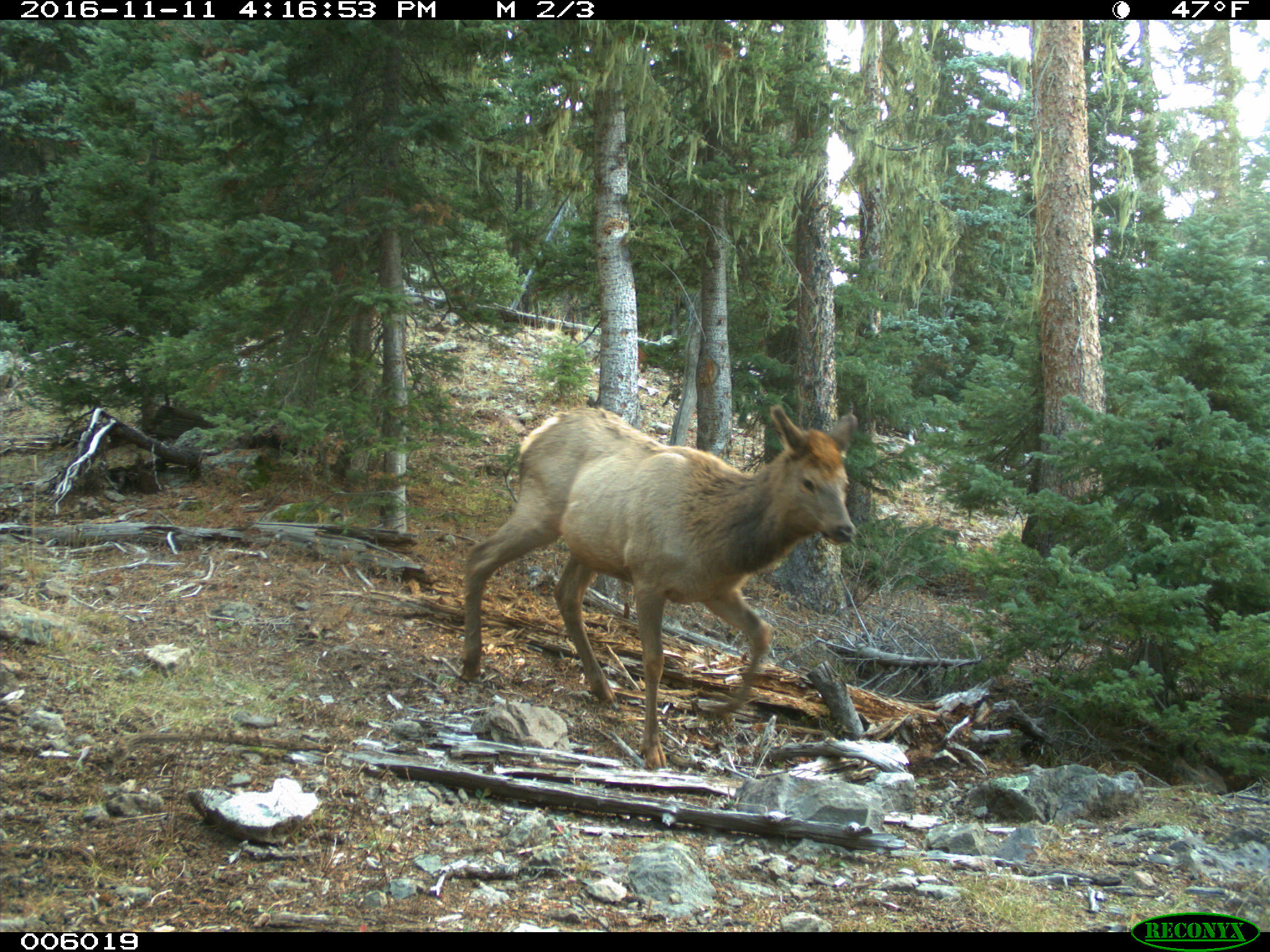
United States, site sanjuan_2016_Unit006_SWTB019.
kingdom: Animalia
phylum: Chordata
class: Mammalia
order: Artiodactyla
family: Cervidae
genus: Cervus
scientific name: Cervus elaphus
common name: red deer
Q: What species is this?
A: Cervus elaphus (red deer).